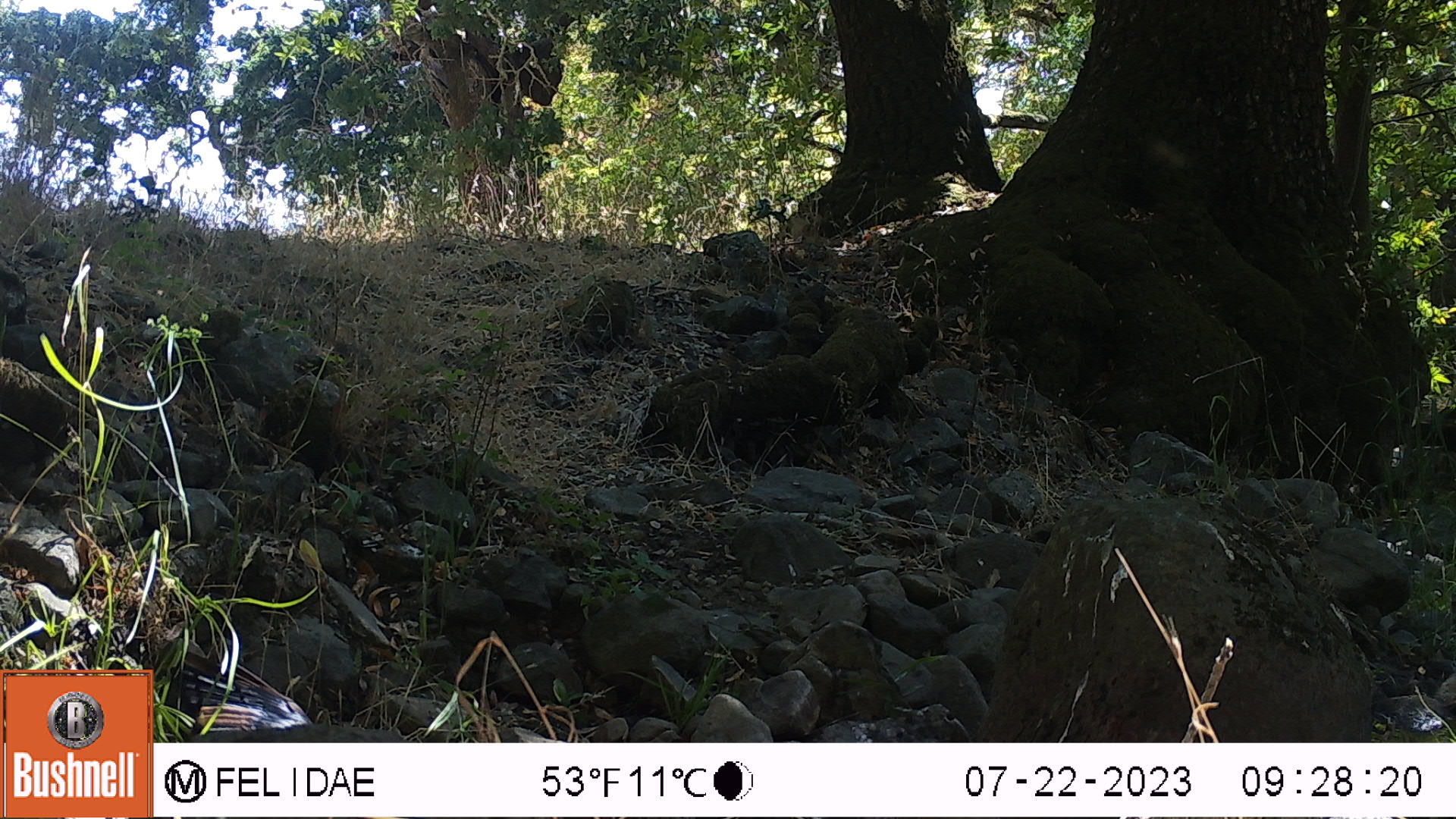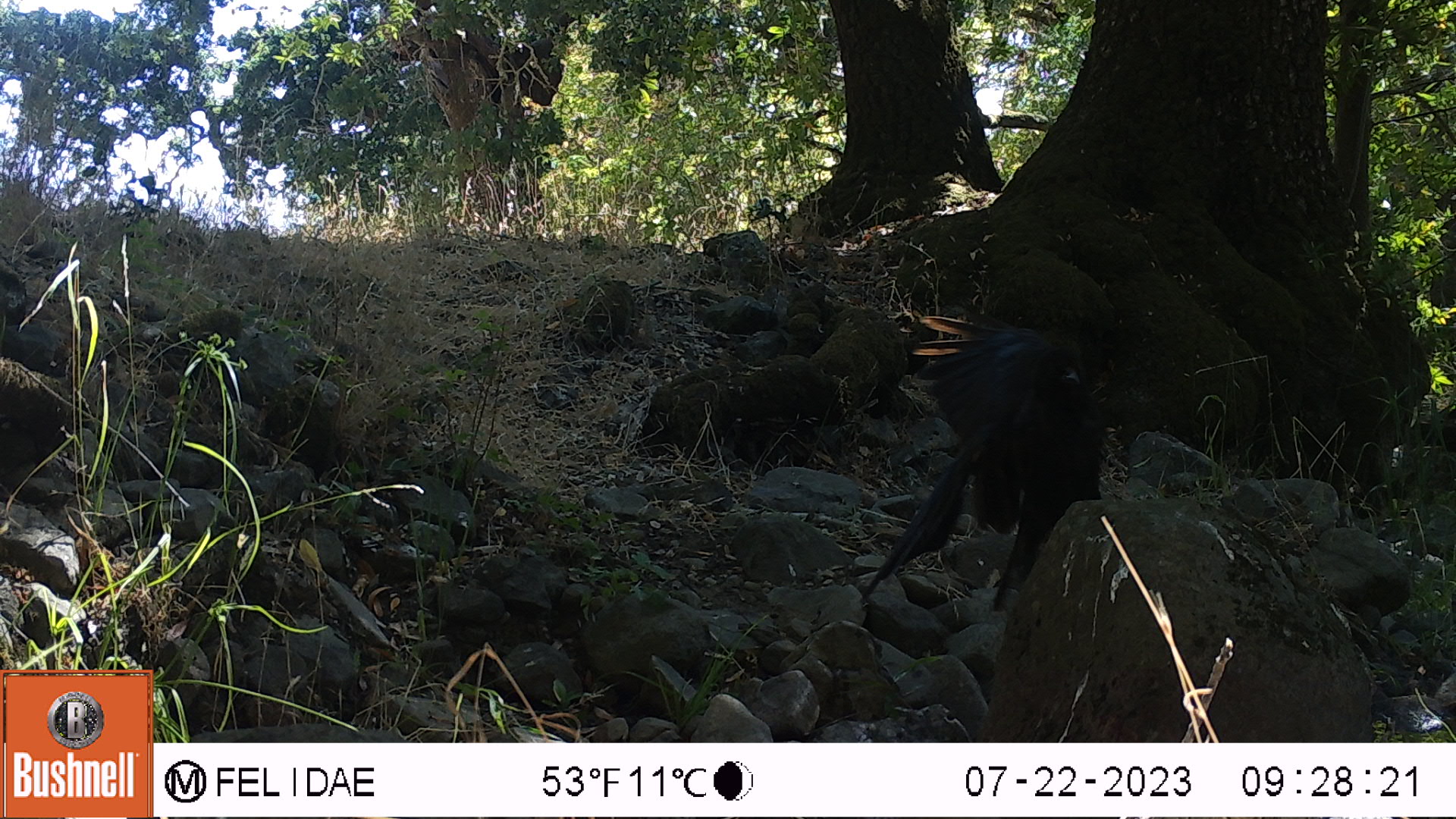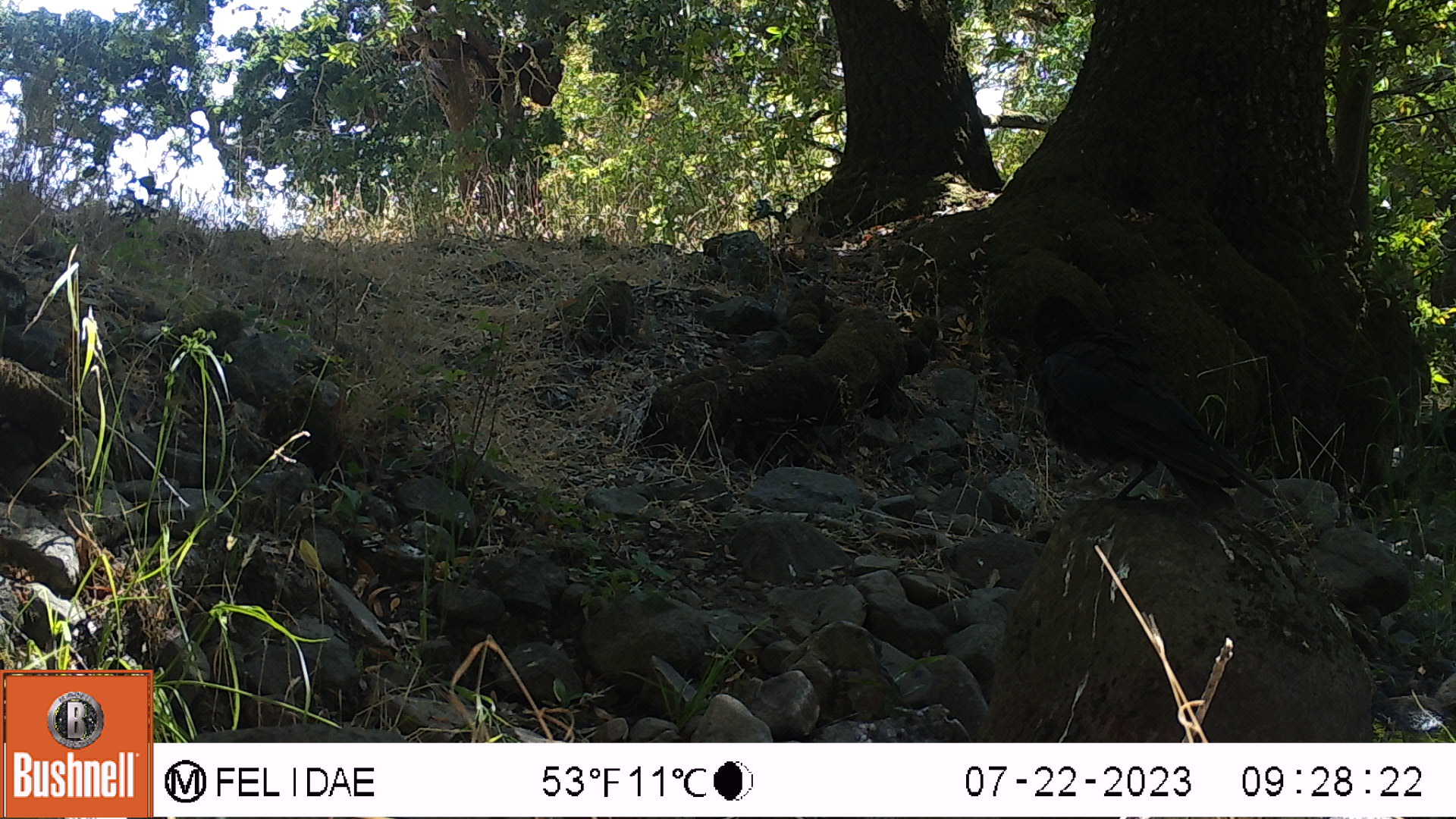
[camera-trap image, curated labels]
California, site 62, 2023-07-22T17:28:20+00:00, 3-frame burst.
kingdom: Animalia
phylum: Chordata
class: Aves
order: Passeriformes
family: Corvidae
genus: Corvus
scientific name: Corvus brachyrhynchos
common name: american crow